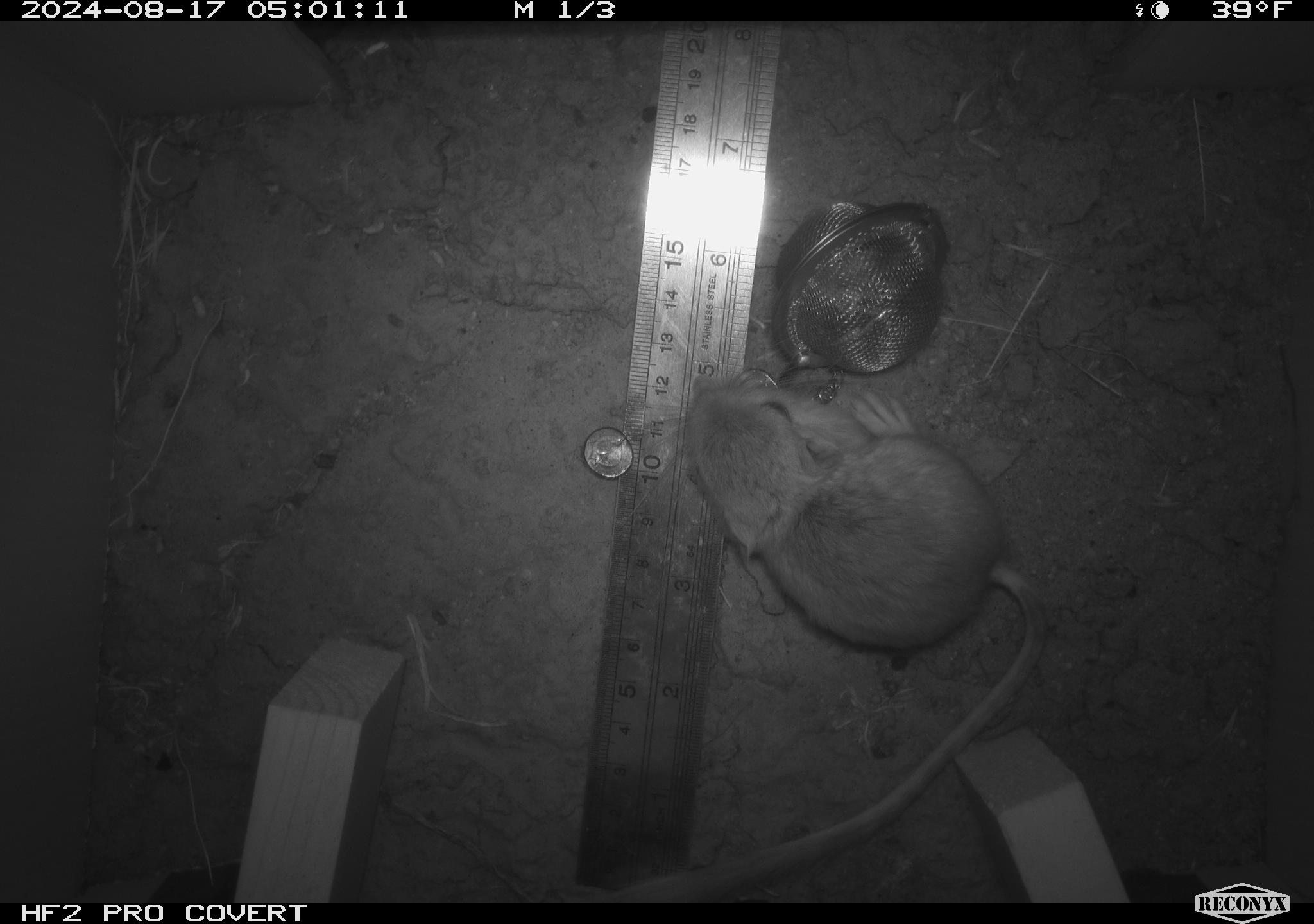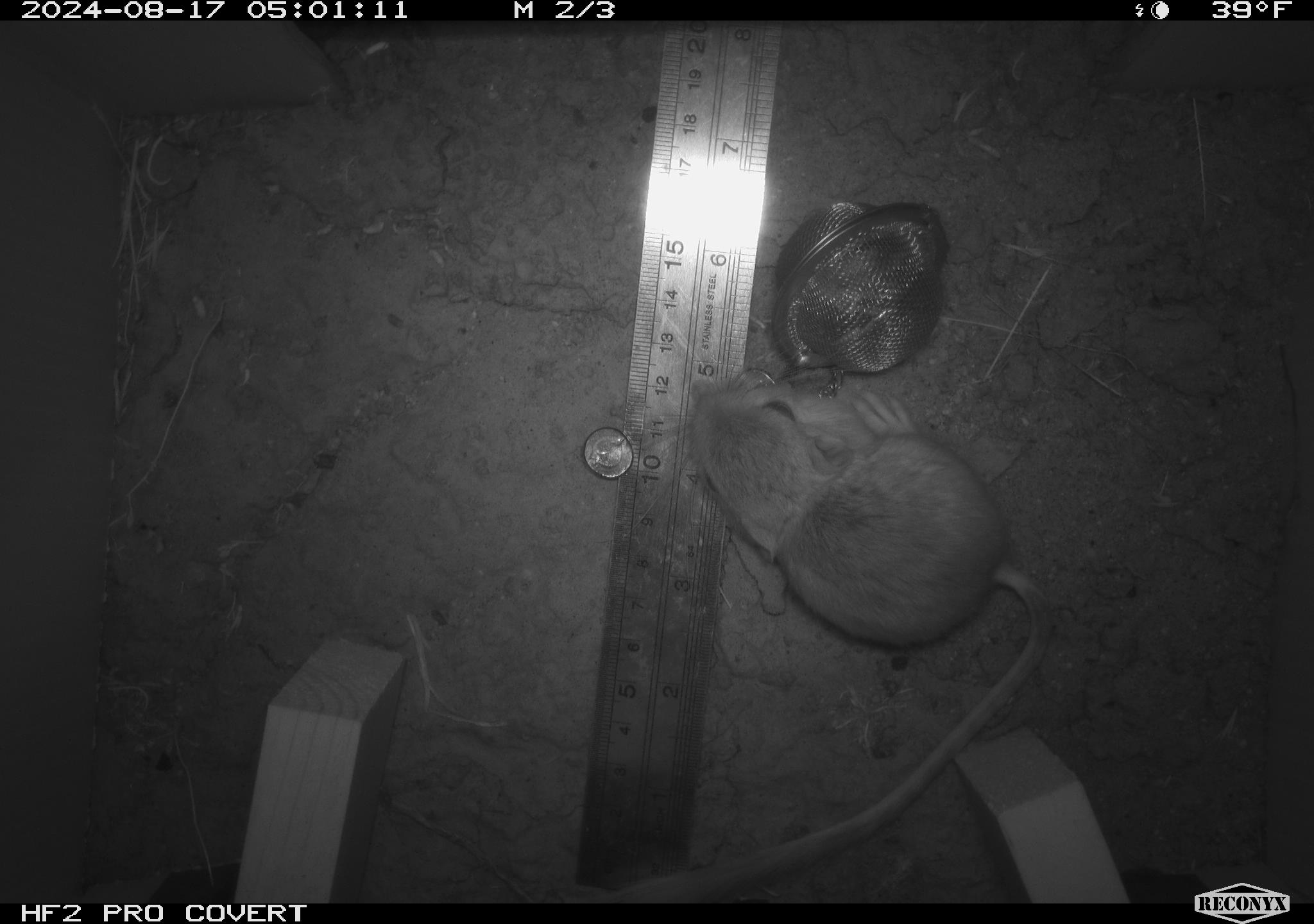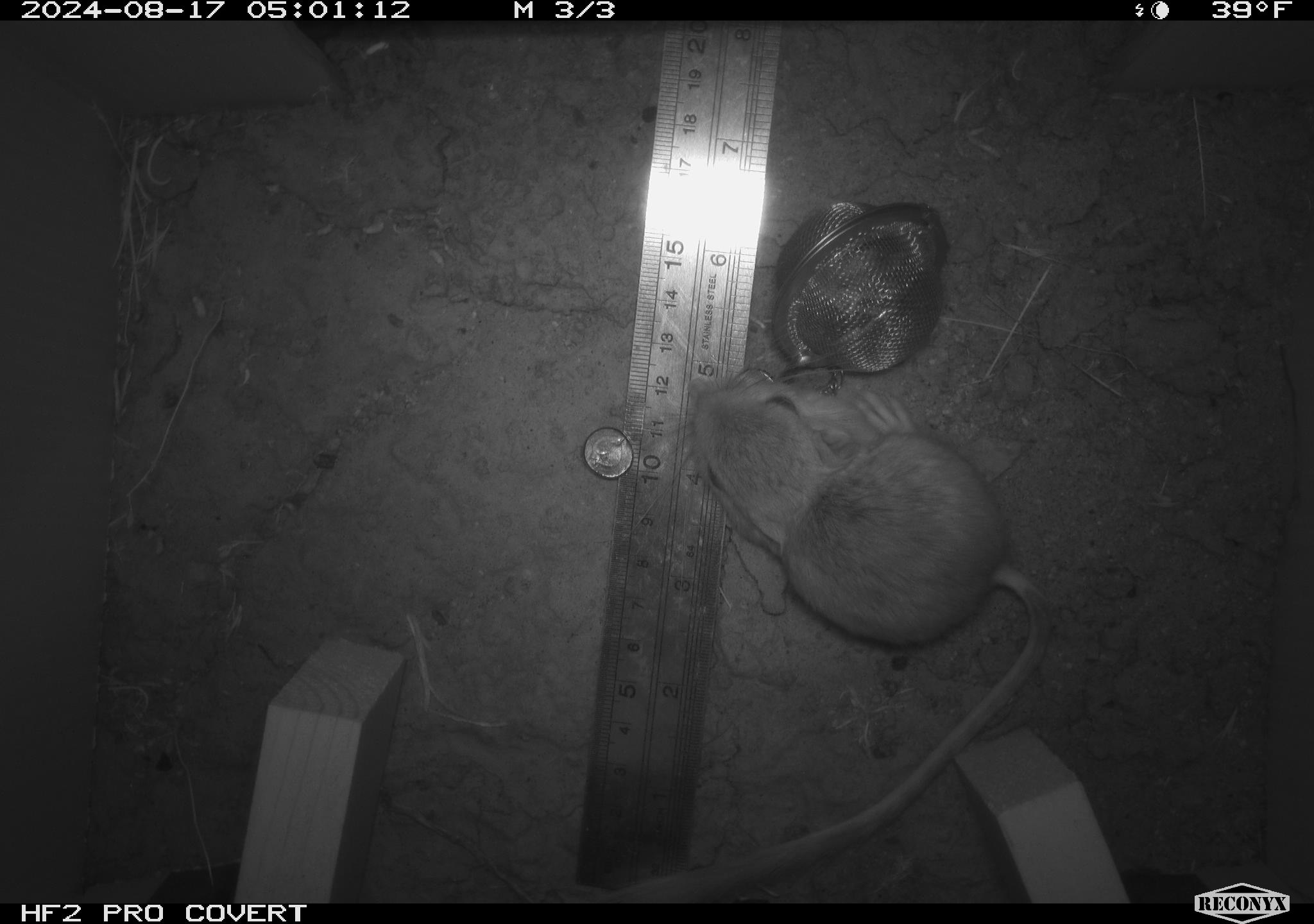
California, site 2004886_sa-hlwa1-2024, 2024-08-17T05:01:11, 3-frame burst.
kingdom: Animalia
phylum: Chordata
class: Mammalia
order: Rodentia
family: Heteromyidae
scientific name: Heteromyidae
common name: kangaroo rats and pocket mice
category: heteromyidae family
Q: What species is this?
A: Heteromyidae family (kangaroo rats and pocket mice) (Heteromyidae).